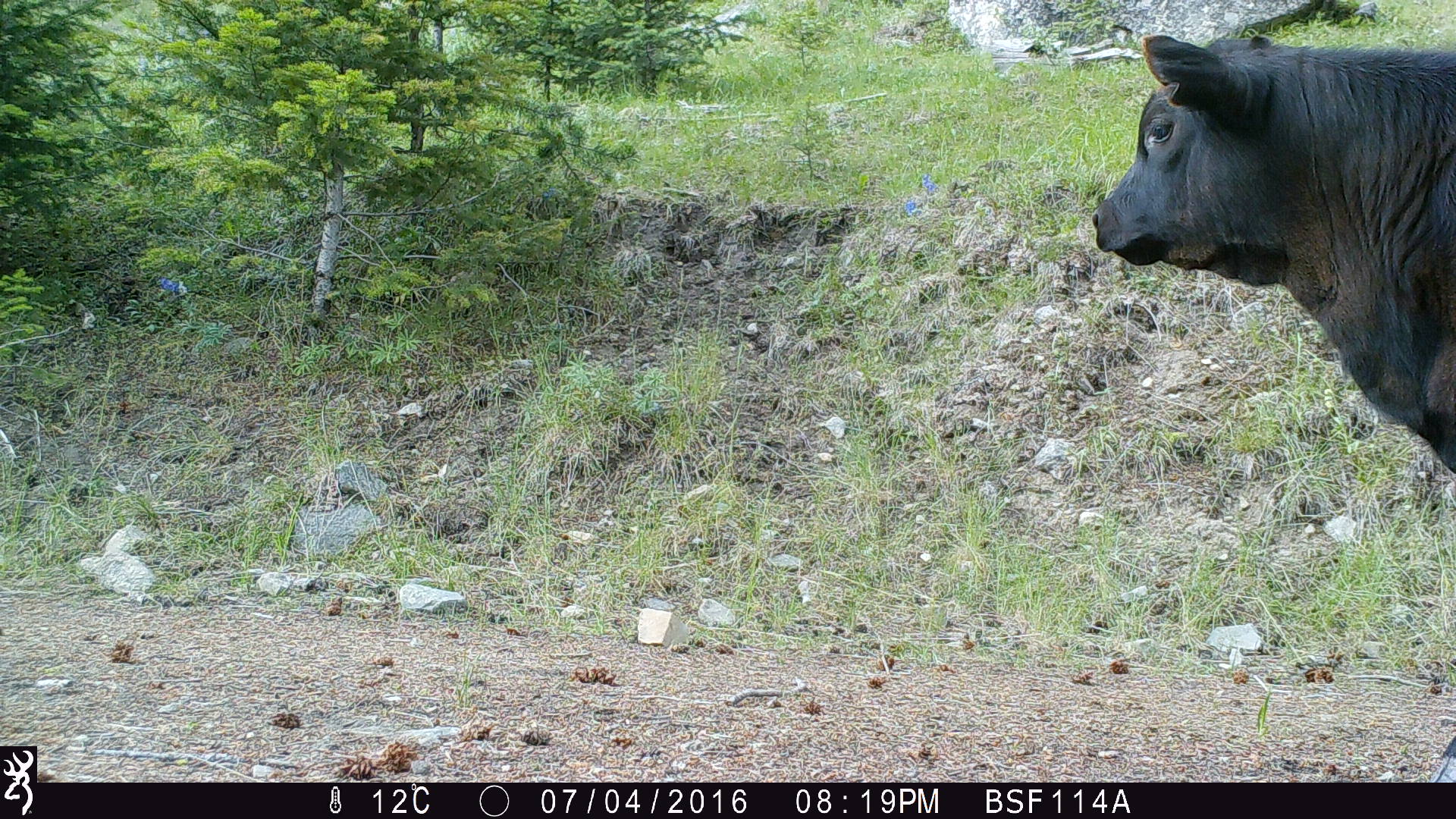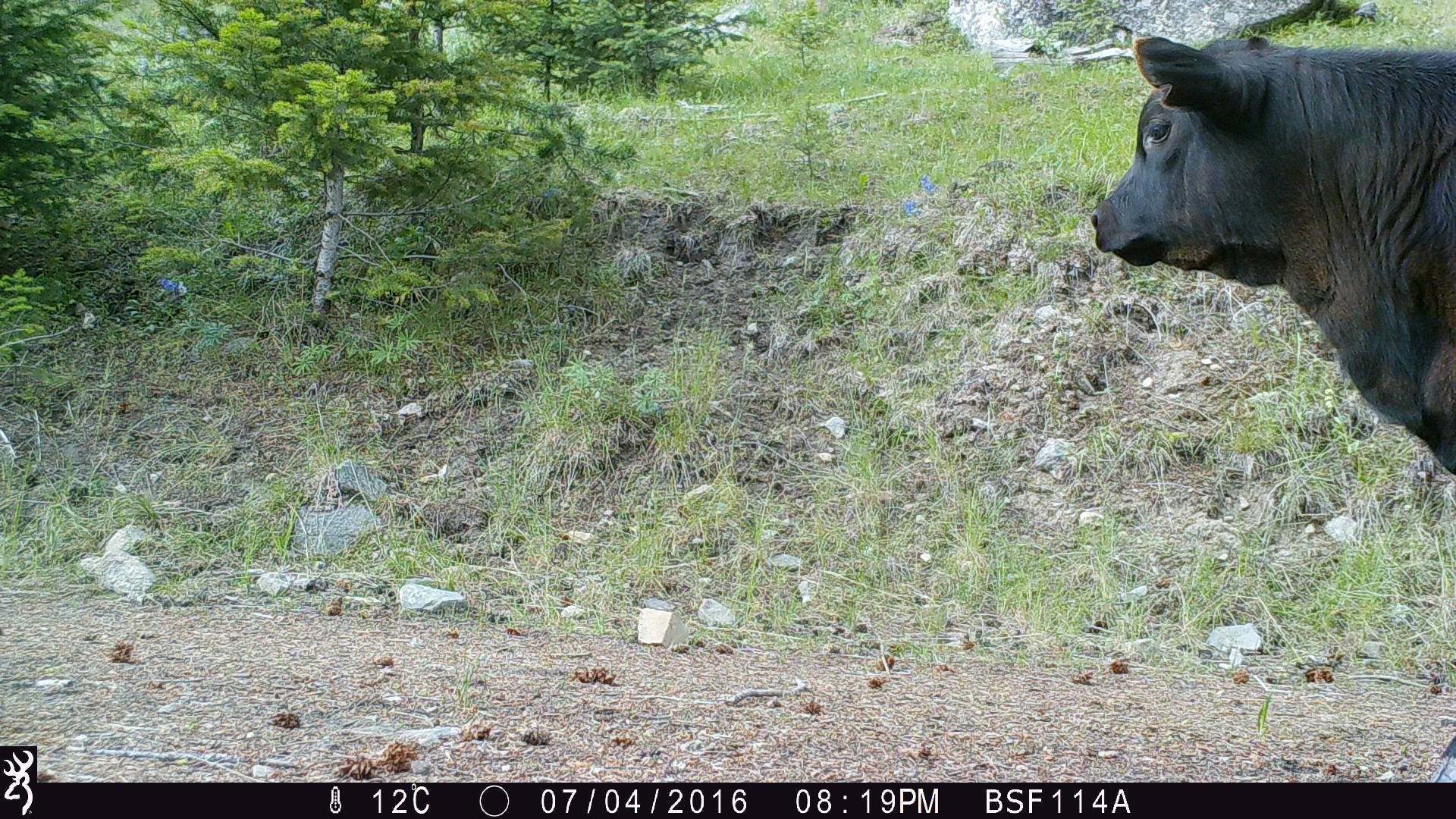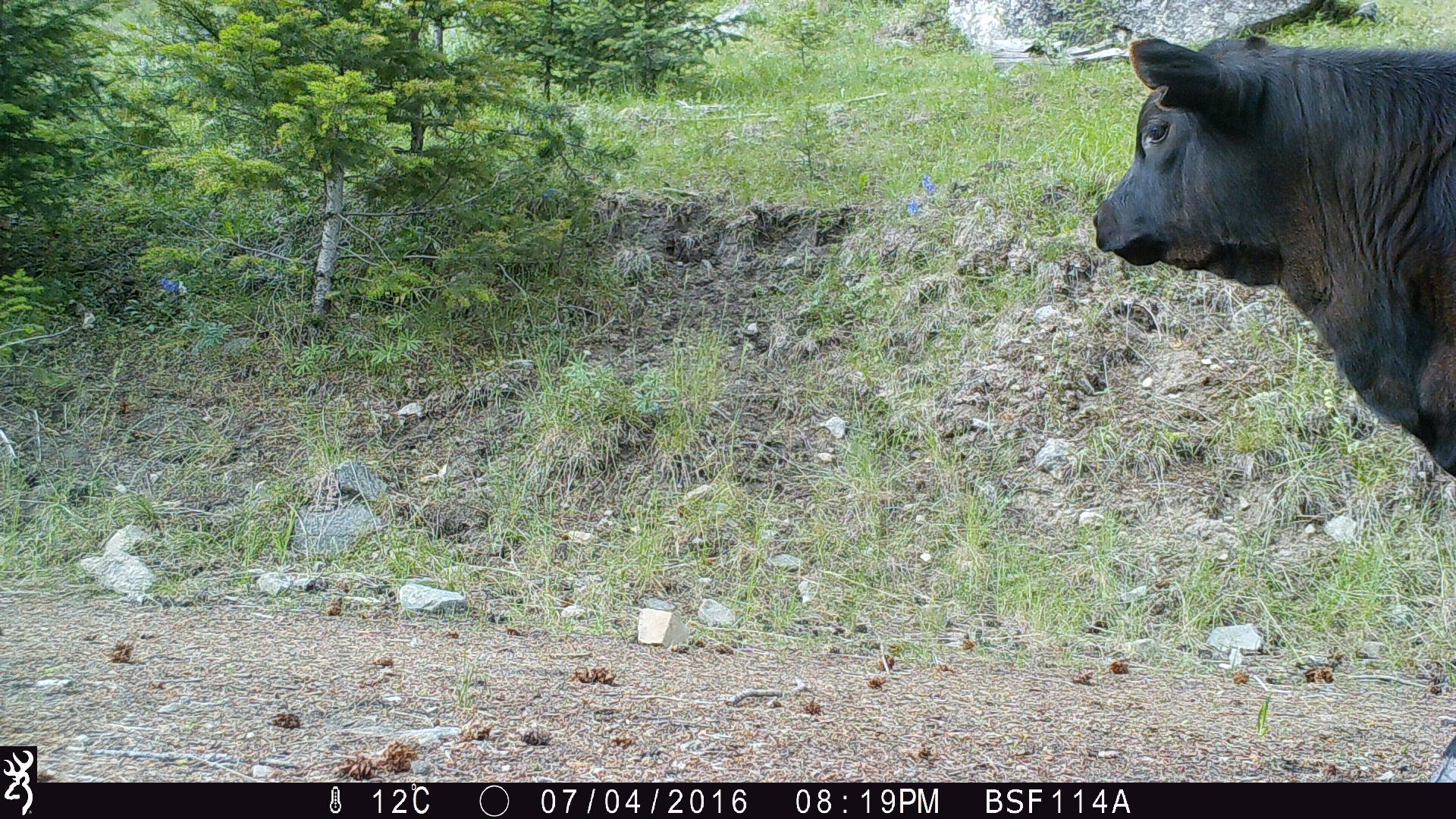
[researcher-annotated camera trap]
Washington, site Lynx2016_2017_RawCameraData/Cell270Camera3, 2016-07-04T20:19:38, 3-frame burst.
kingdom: Animalia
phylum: Chordata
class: Mammalia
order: Artiodactyla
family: Bovidae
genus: Bos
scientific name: Bos taurus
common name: domestic cattle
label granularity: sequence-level